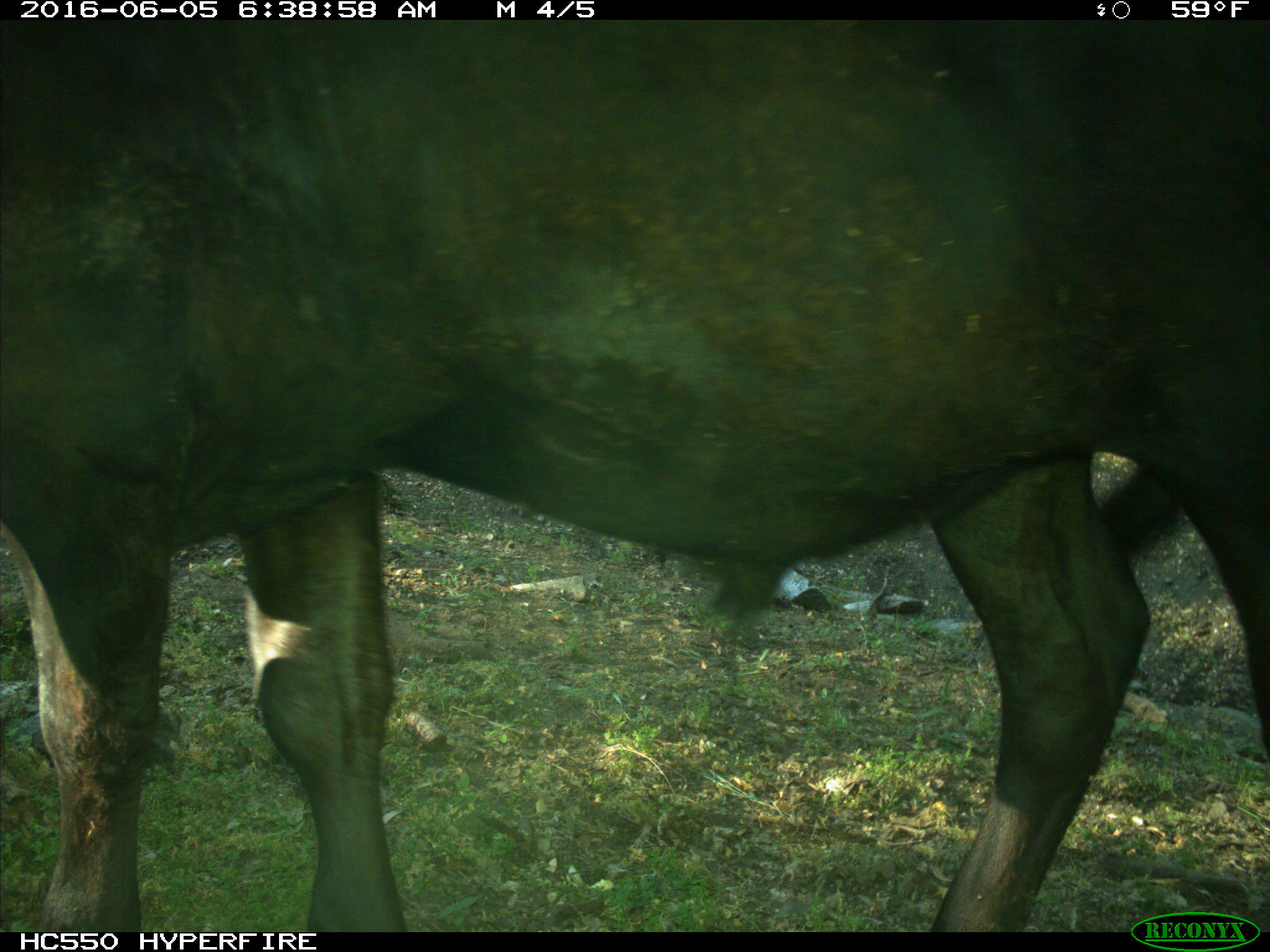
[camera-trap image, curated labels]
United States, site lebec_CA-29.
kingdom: Animalia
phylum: Chordata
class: Mammalia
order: Artiodactyla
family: Bovidae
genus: Bos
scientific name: Bos taurus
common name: domestic cow